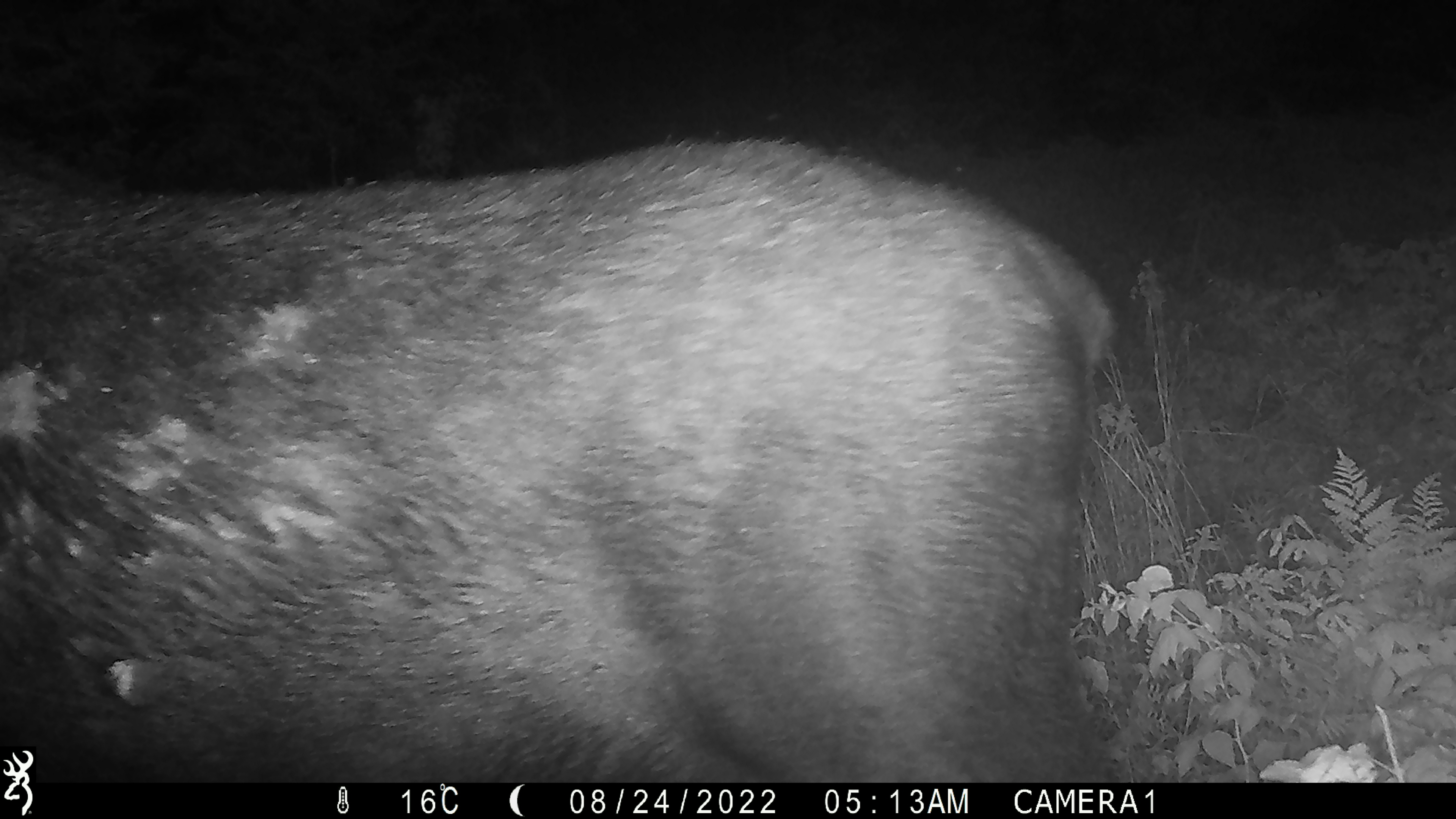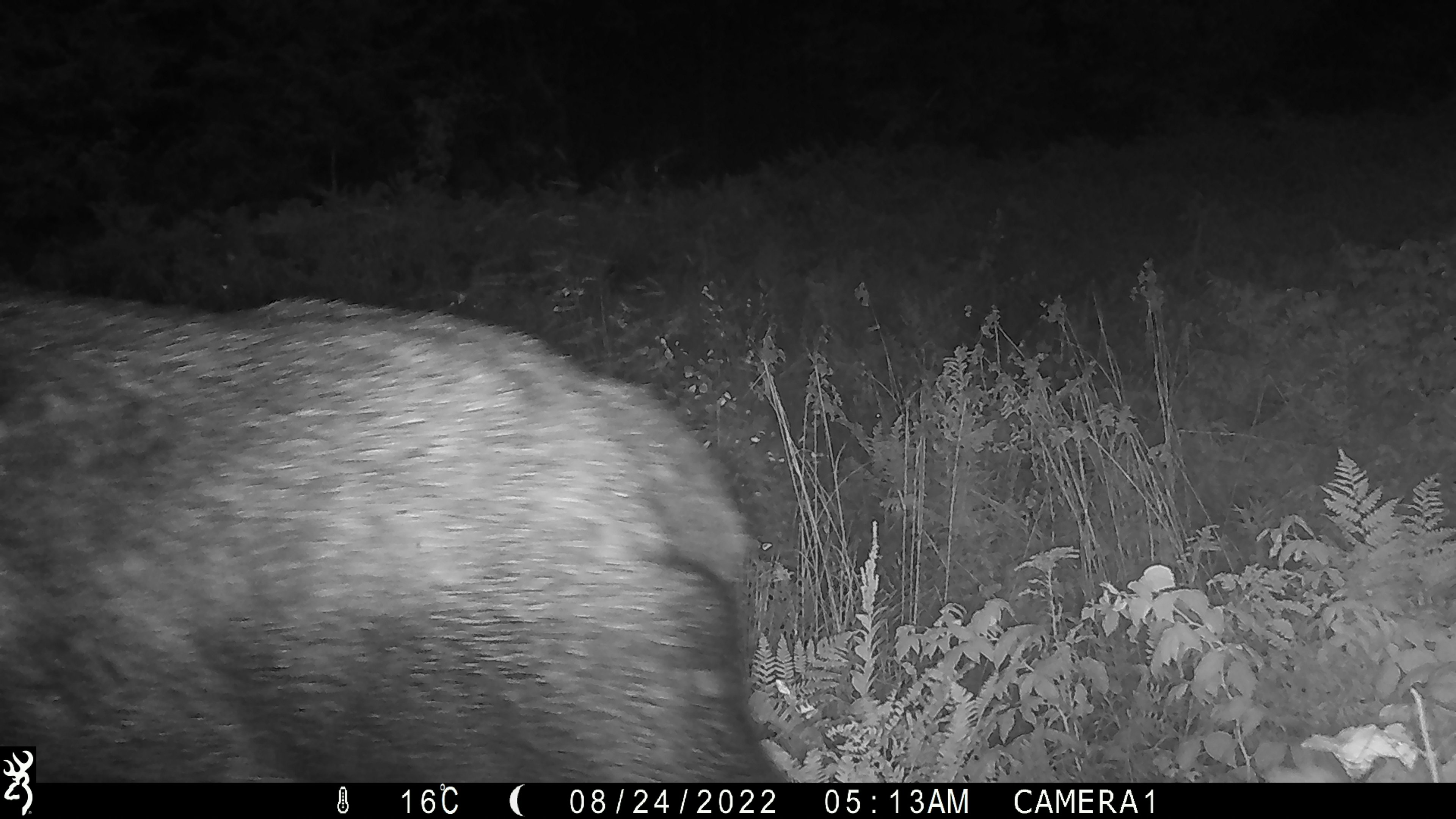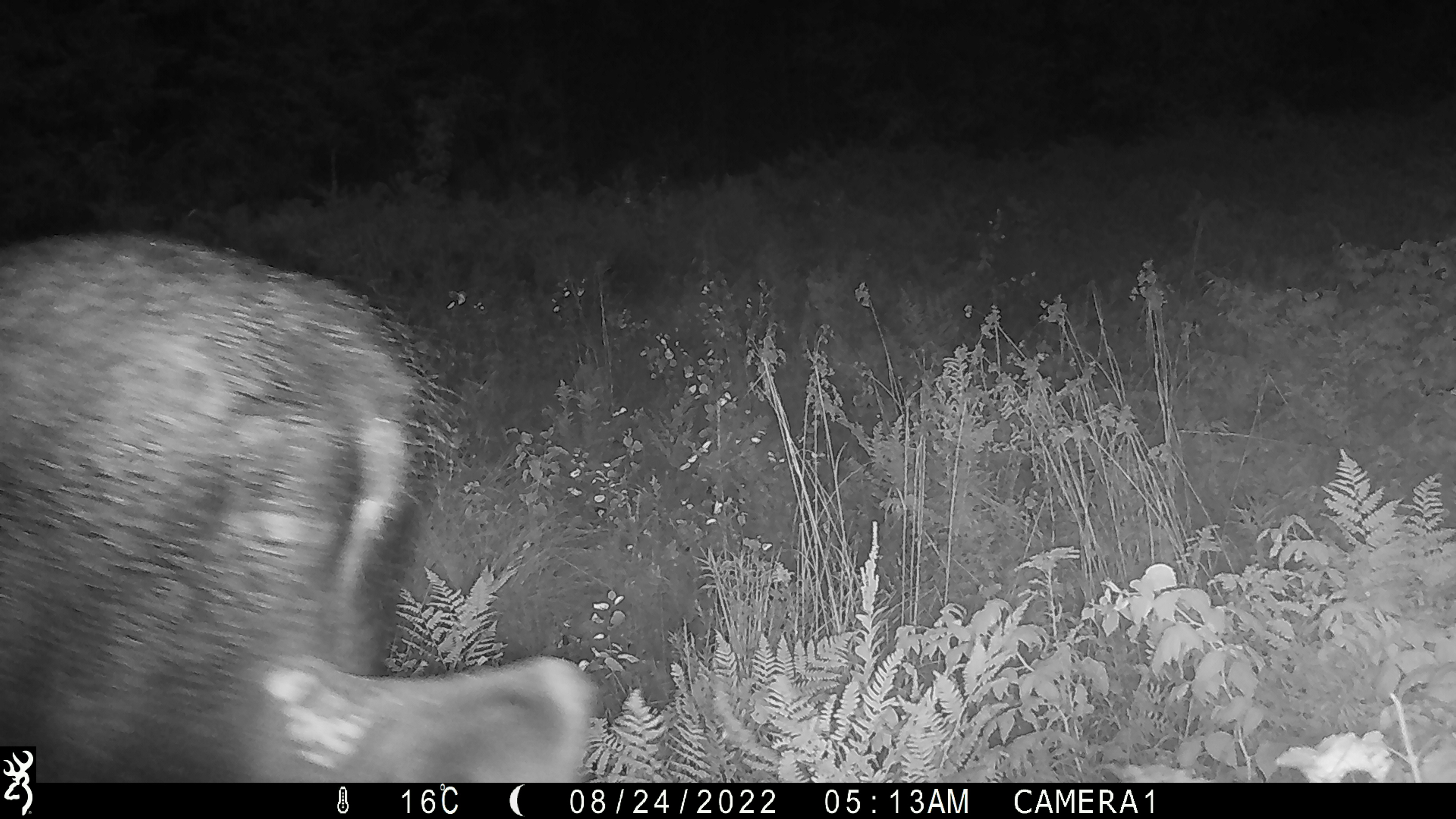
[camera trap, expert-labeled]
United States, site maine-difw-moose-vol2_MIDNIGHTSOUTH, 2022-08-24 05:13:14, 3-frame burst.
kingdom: Animalia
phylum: Chordata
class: Mammalia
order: Artiodactyla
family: Cervidae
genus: Alces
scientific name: Alces alces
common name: moose